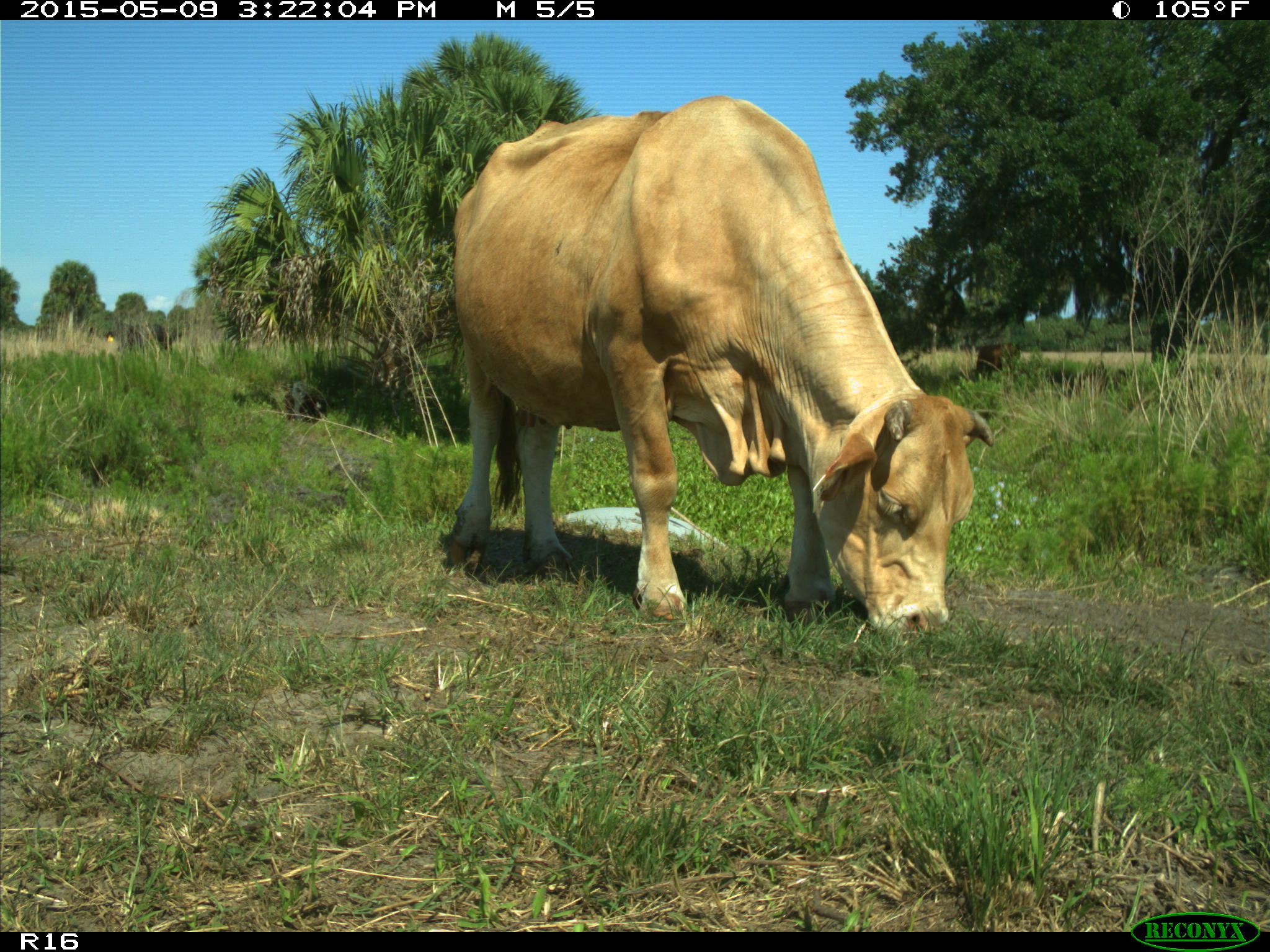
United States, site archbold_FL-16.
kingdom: Animalia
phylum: Chordata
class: Mammalia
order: Artiodactyla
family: Bovidae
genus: Bos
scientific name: Bos taurus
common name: domestic cow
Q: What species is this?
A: Bos taurus (domestic cow).